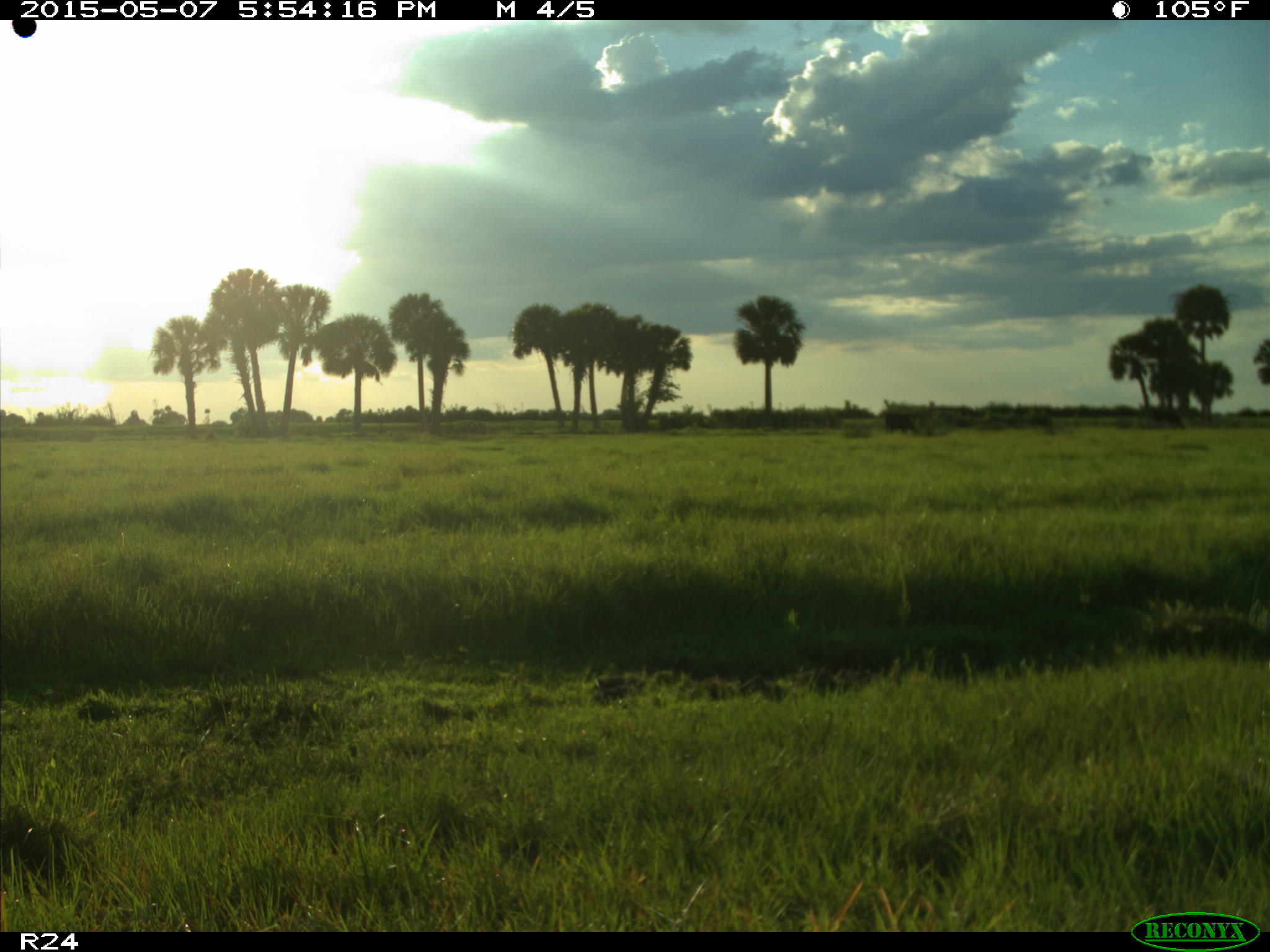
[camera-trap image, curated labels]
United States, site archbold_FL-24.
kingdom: Animalia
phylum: Chordata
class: Mammalia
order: Artiodactyla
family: Bovidae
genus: Bos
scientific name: Bos taurus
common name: domestic cow